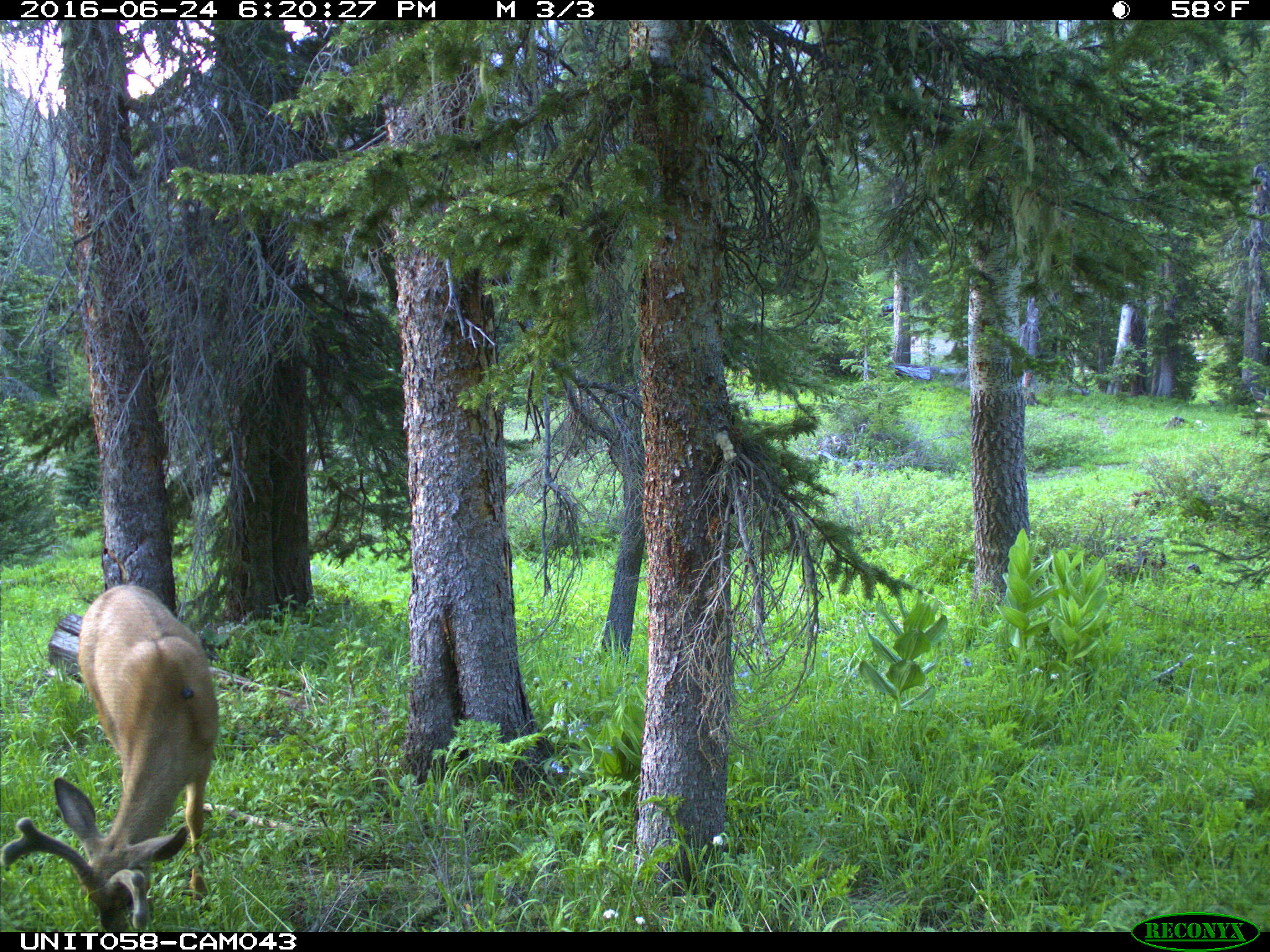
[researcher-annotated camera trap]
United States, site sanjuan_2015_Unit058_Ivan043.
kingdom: Animalia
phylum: Chordata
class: Mammalia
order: Artiodactyla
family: Cervidae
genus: Odocoileus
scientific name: Odocoileus hemionus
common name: mule deer